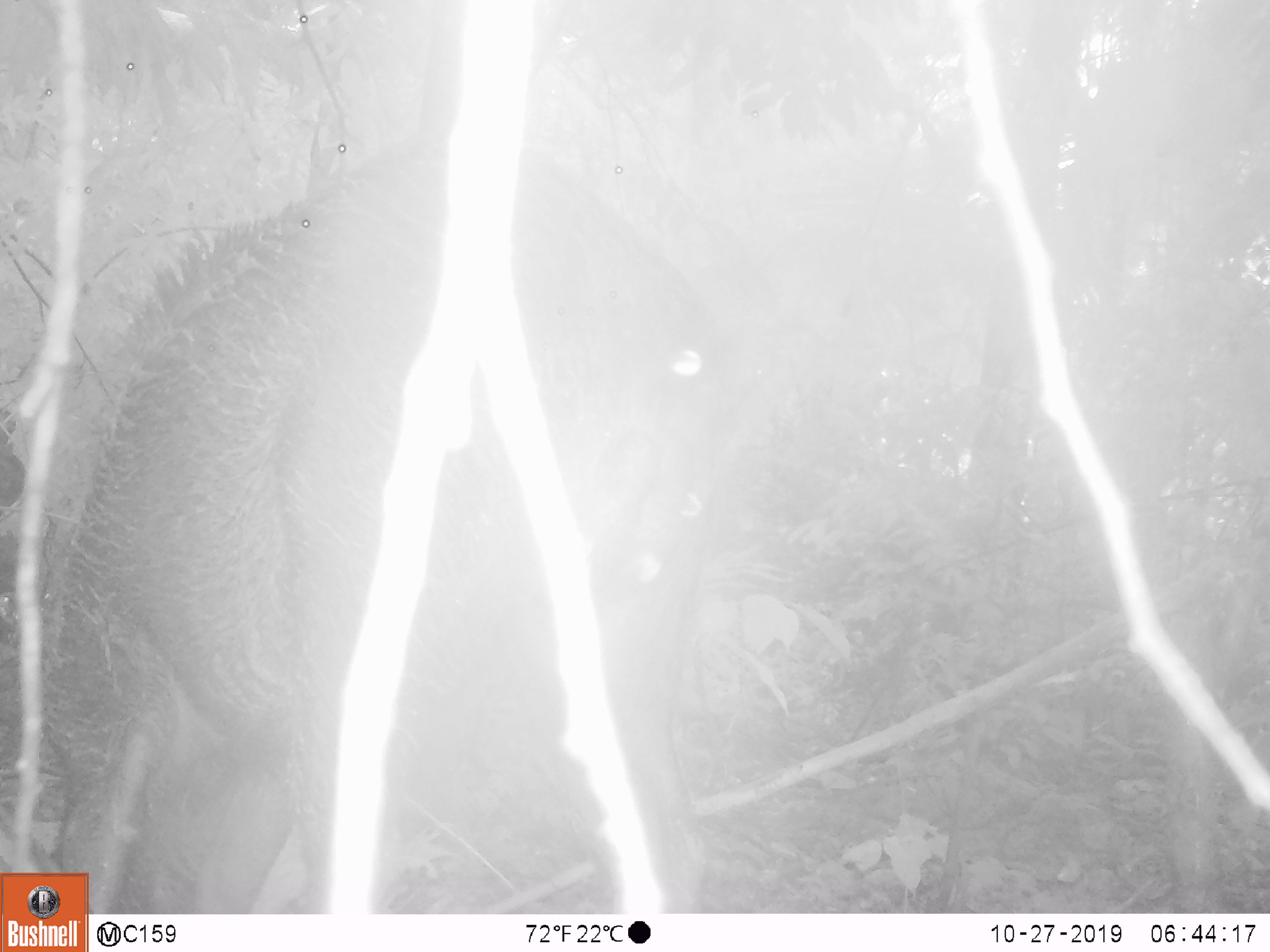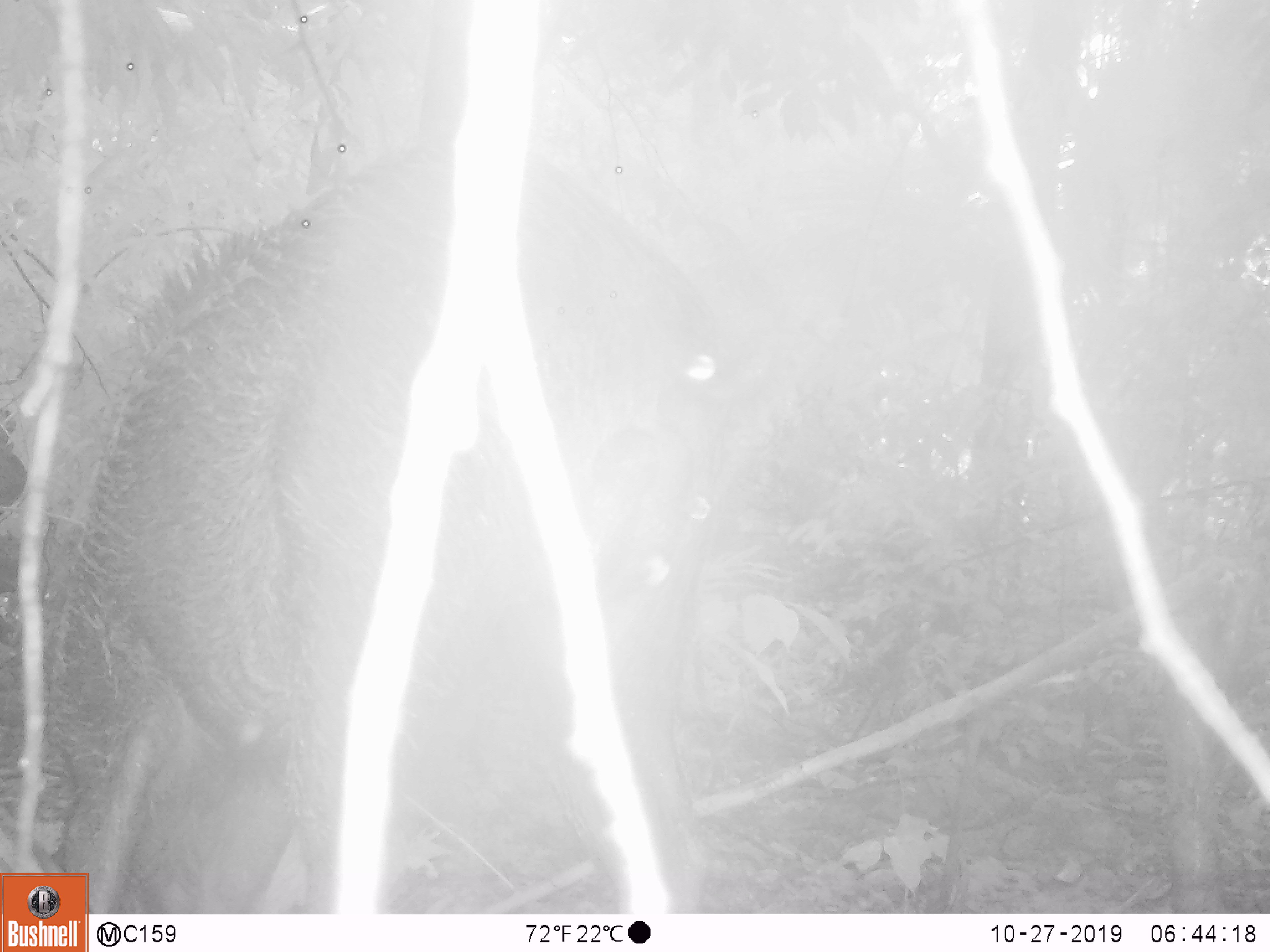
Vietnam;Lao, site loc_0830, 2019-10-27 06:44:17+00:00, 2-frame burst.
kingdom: Animalia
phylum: Chordata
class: Mammalia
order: Artiodactyla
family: Suidae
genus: Sus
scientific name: Sus scrofa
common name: eurasian wild pig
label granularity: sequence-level